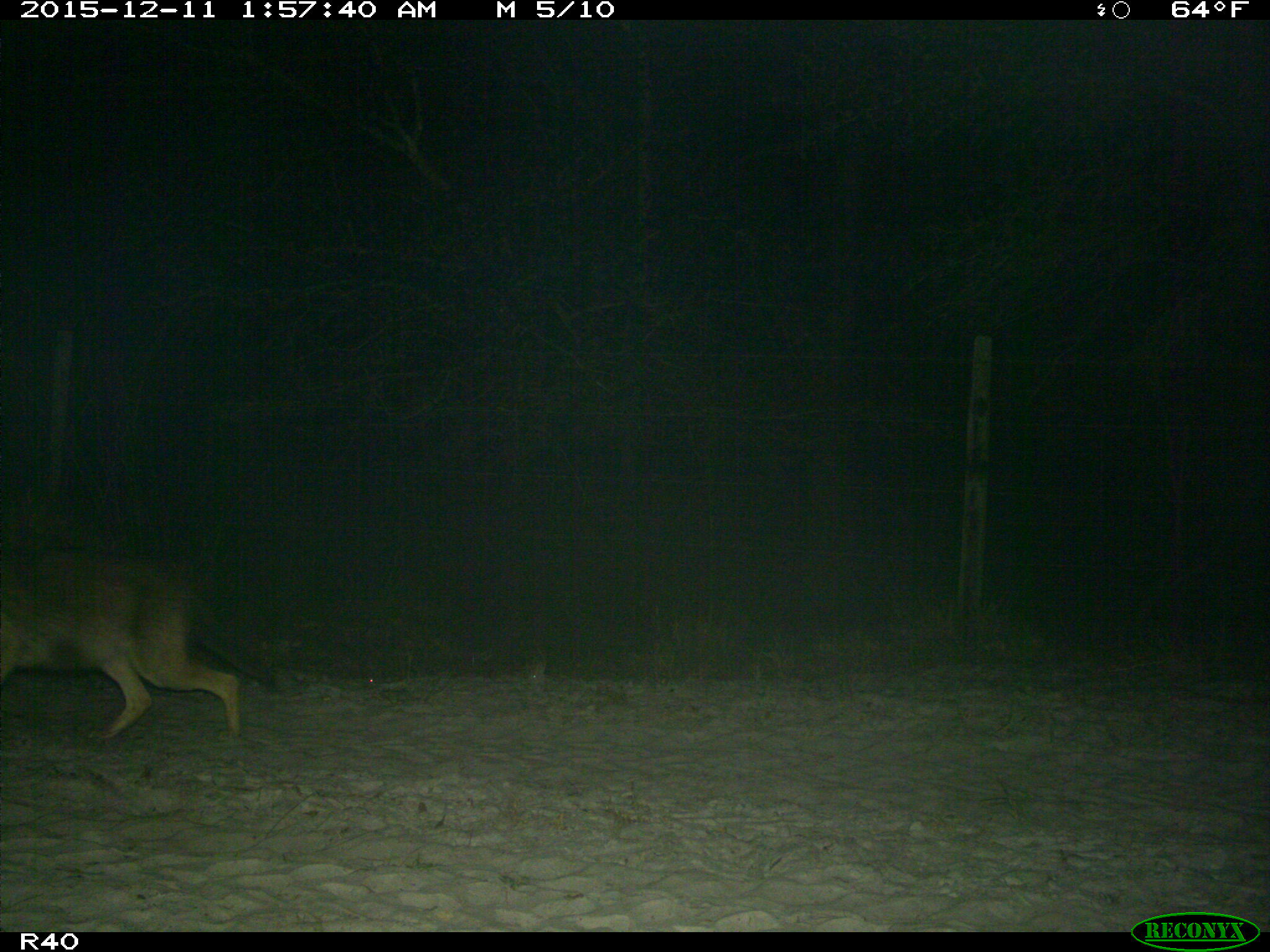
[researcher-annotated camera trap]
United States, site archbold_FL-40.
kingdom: Animalia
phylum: Chordata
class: Mammalia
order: Carnivora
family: Canidae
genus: Canis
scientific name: Canis latrans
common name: coyote